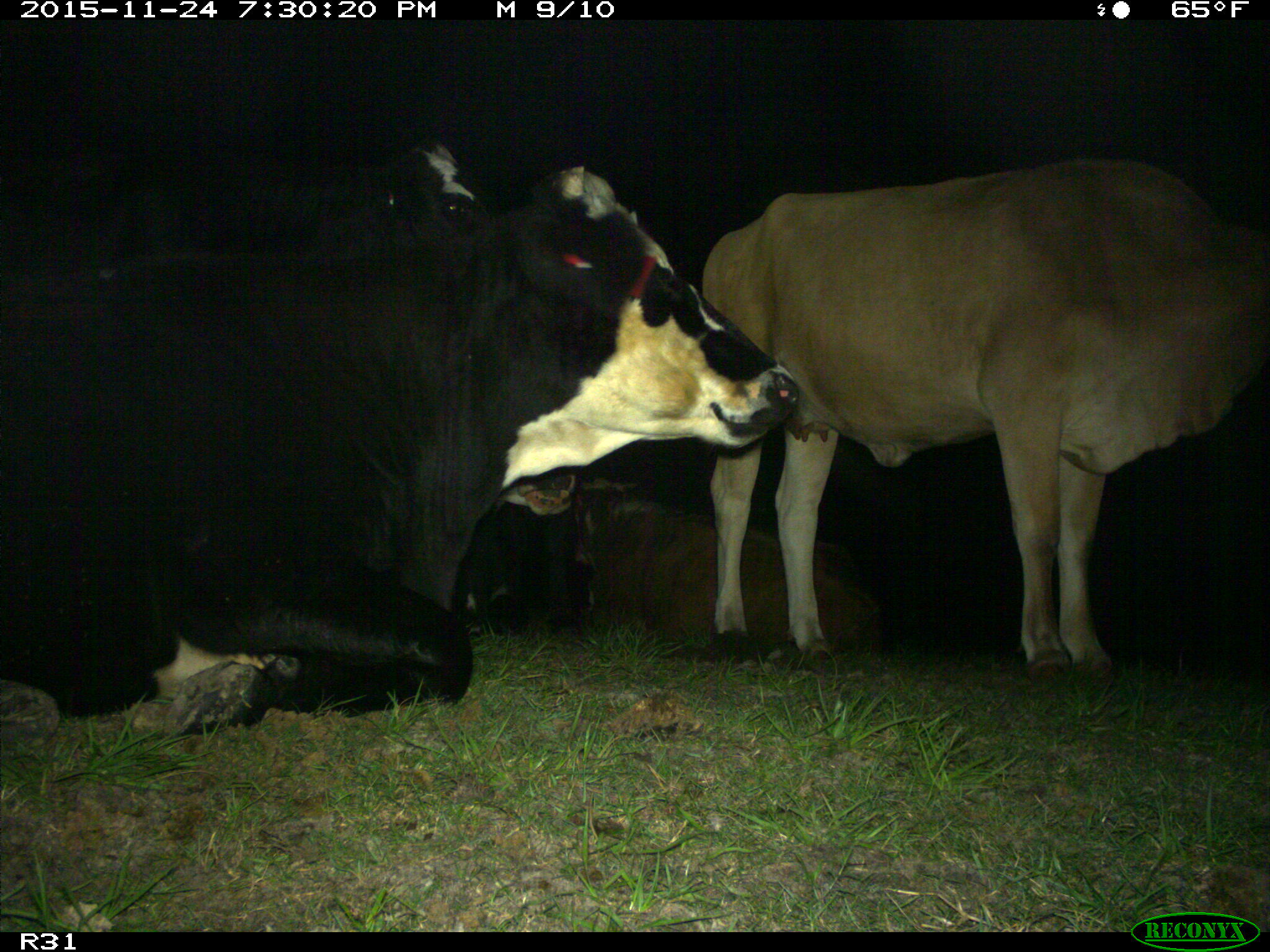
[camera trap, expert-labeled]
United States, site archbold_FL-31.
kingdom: Animalia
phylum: Chordata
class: Mammalia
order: Artiodactyla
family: Bovidae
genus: Bos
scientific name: Bos taurus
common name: domestic cow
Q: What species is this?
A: Bos taurus (domestic cow).